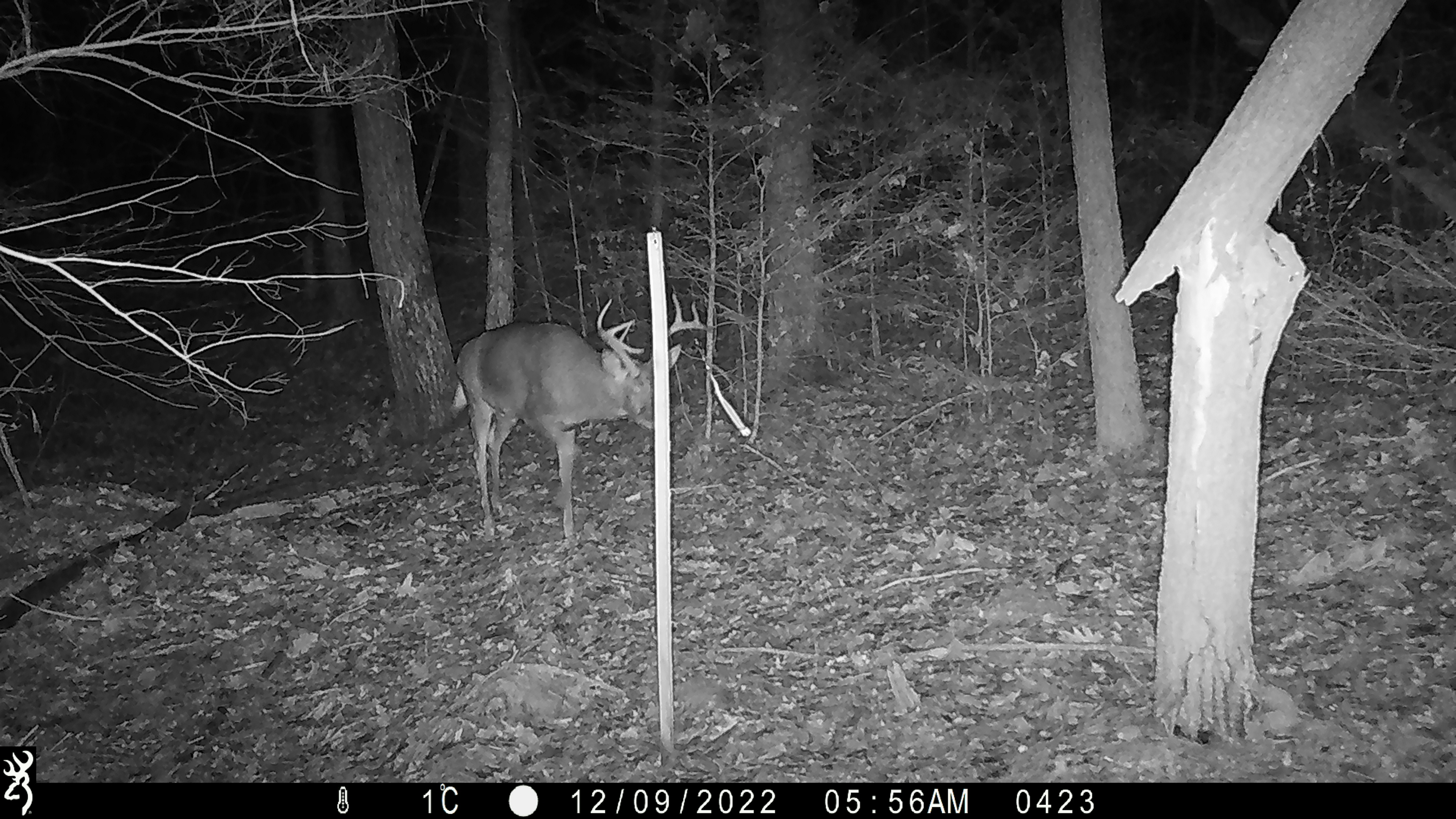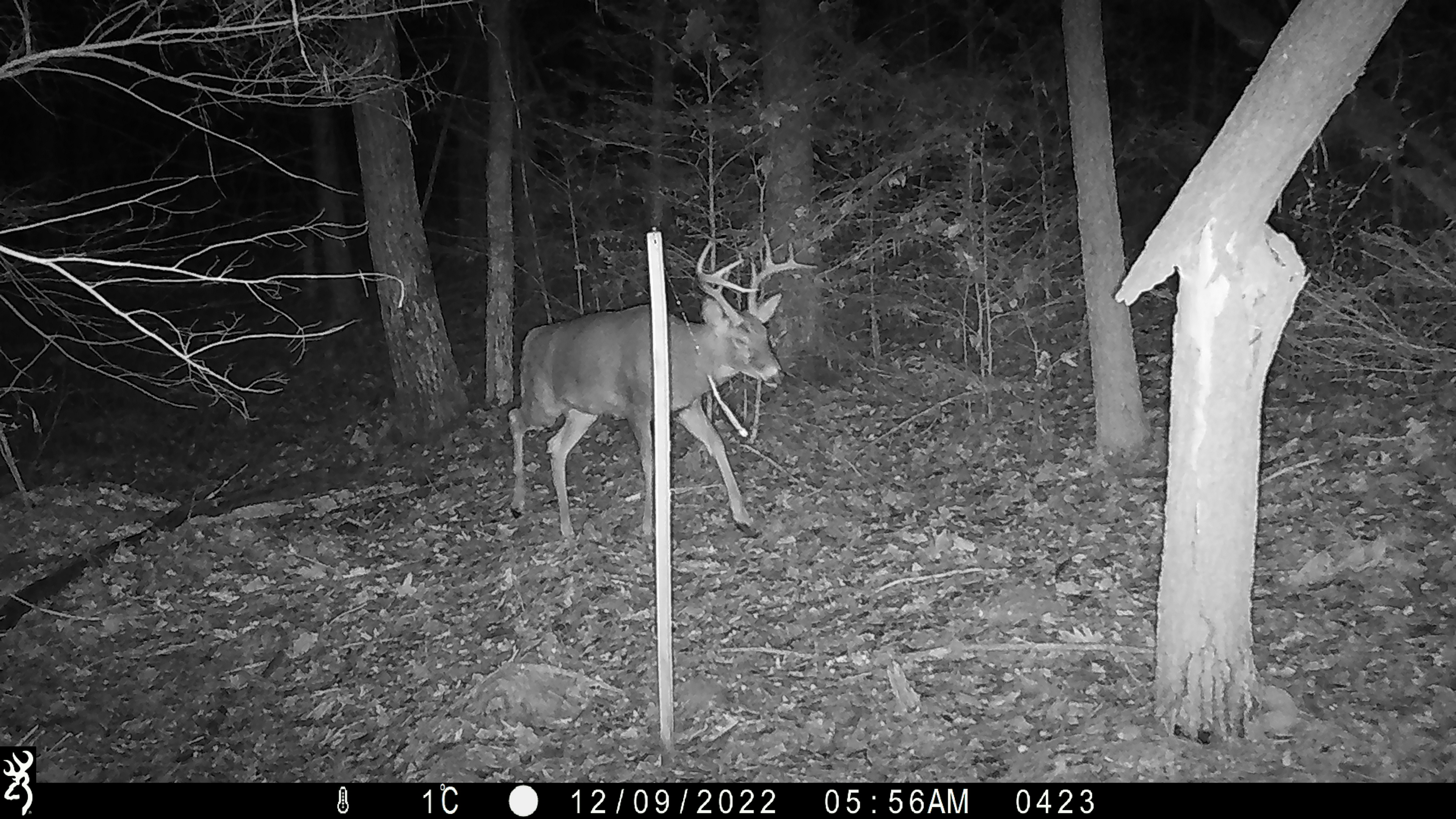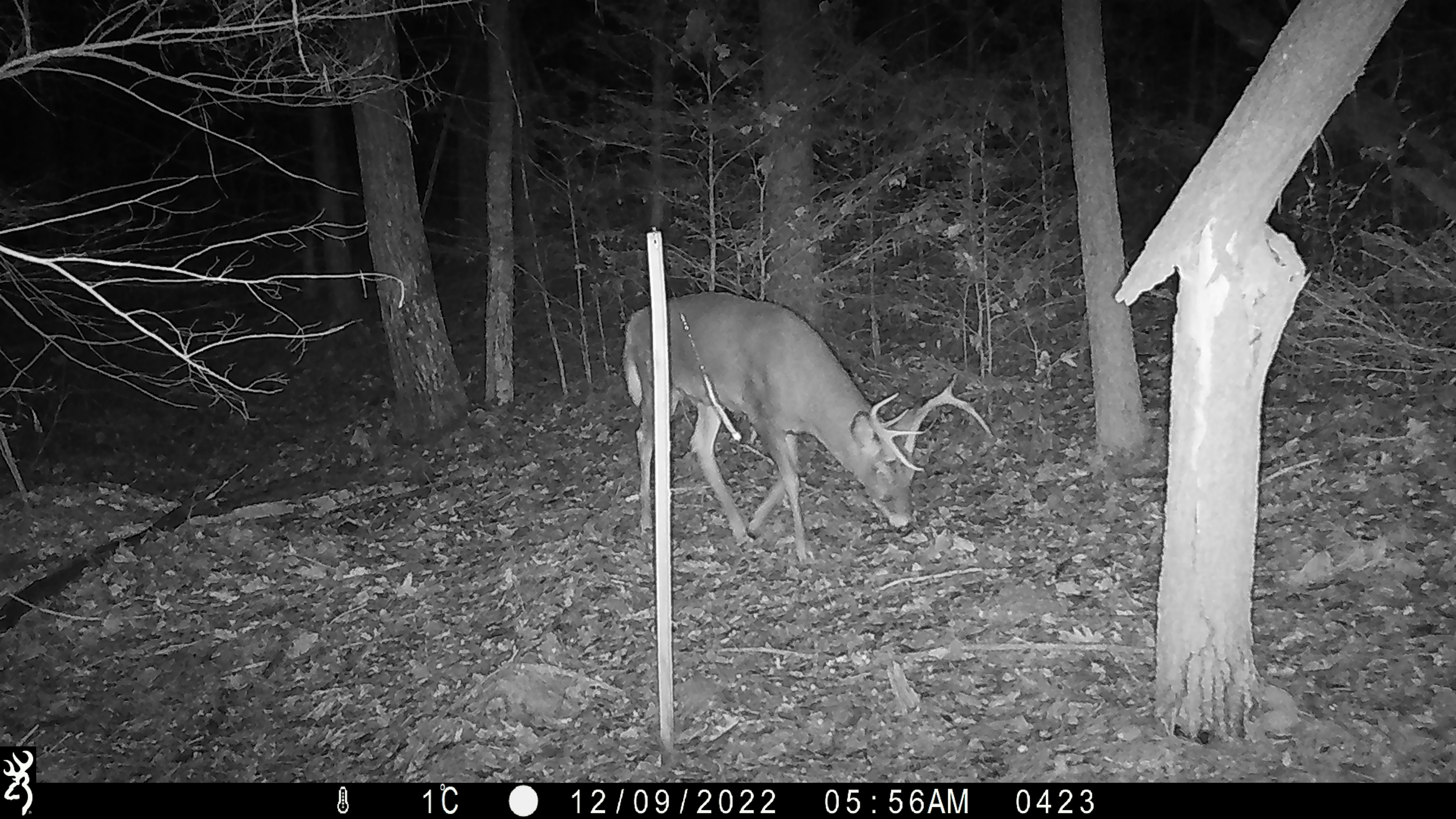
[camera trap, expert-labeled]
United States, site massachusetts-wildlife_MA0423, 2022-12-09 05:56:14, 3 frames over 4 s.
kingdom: Animalia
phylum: Chordata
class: Mammalia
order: Artiodactyla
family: Cervidae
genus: Odocoileus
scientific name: Odocoileus virginianus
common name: white-tailed deer